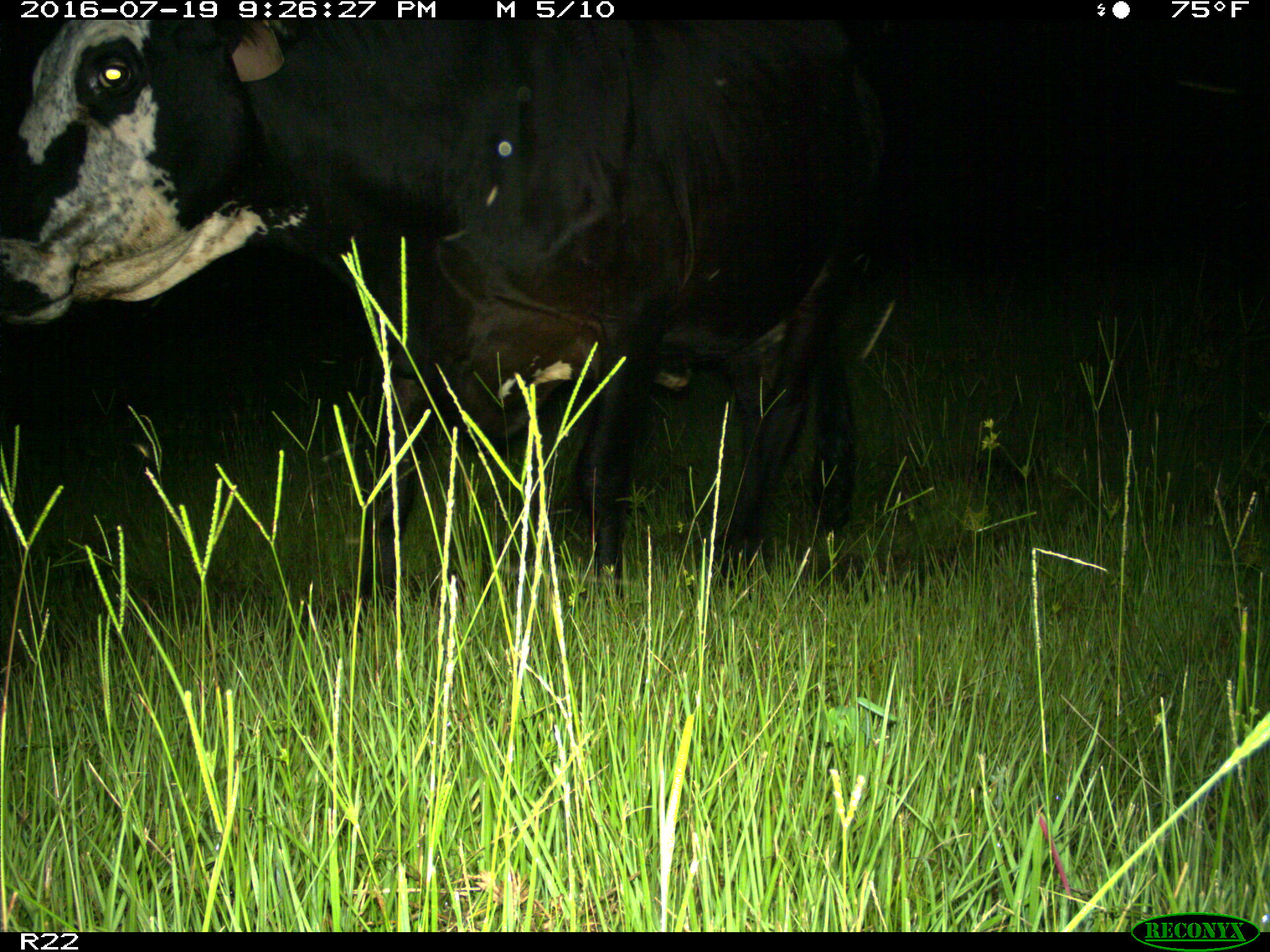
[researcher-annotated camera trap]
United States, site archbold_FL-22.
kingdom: Animalia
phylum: Chordata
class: Mammalia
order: Artiodactyla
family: Bovidae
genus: Bos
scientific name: Bos taurus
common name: domestic cow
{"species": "Bos taurus (domestic cow)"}